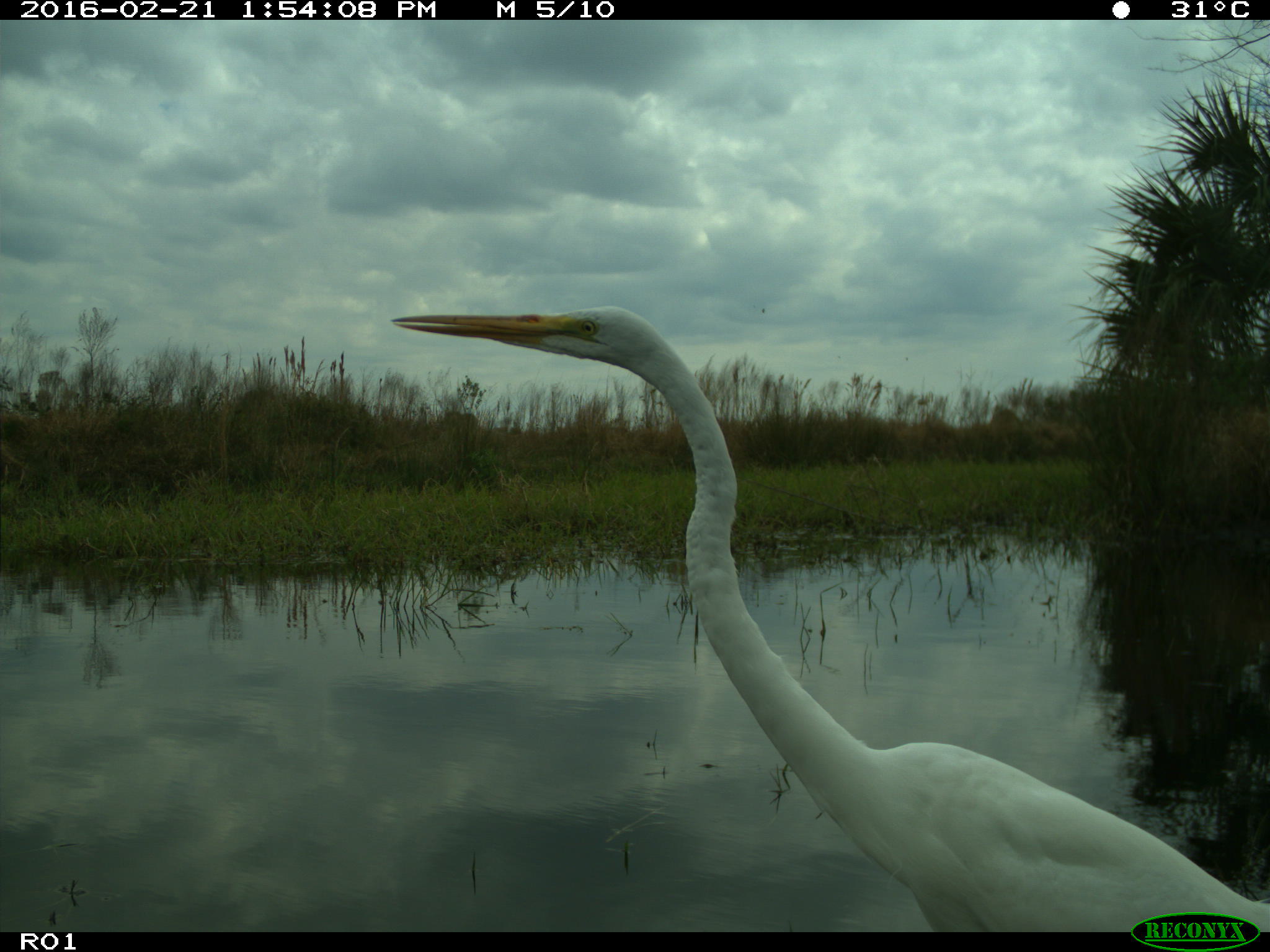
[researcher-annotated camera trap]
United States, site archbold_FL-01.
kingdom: Animalia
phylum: Chordata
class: Aves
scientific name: Aves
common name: birds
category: unidentified bird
Unidentified bird (birds) (Aves).